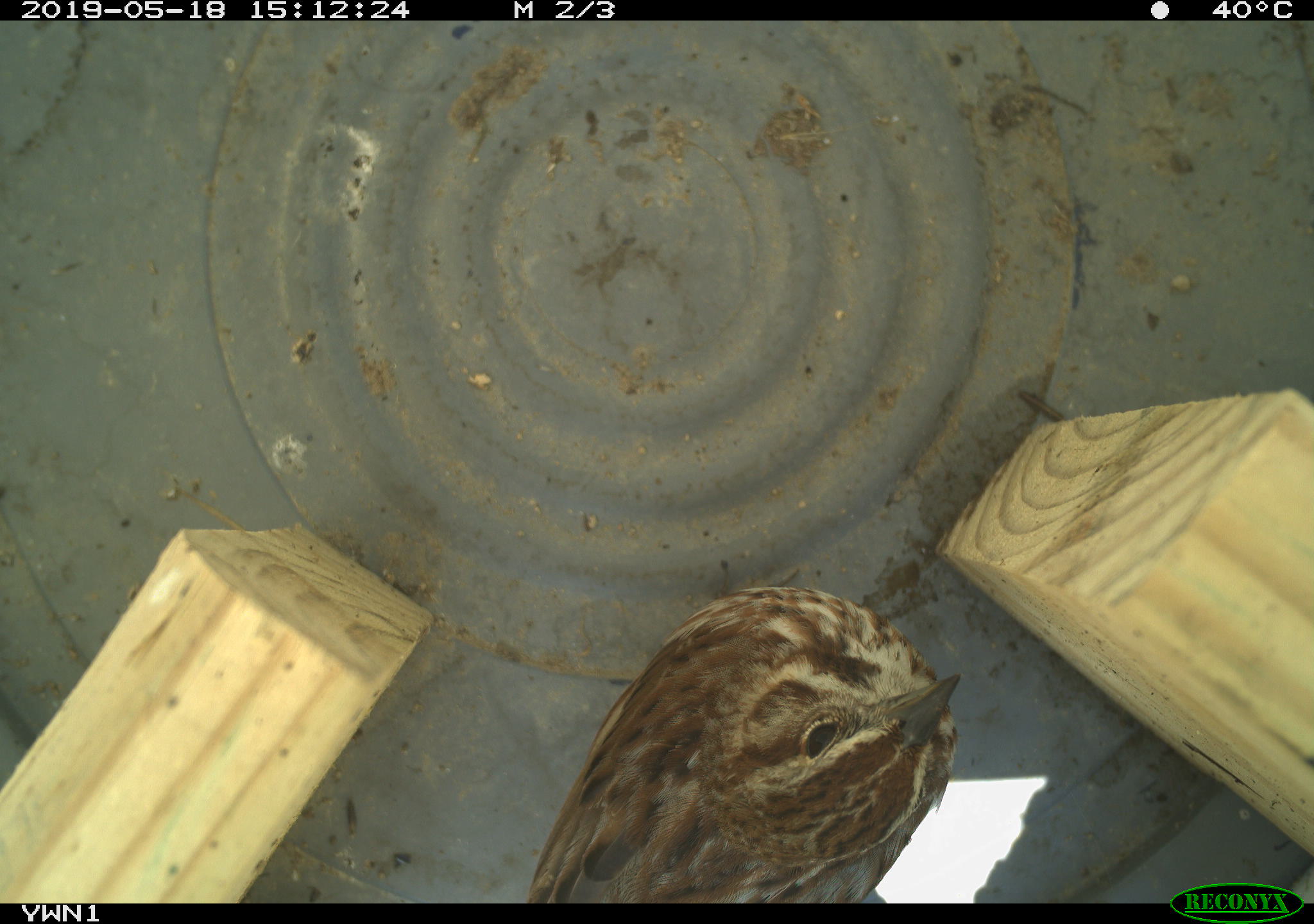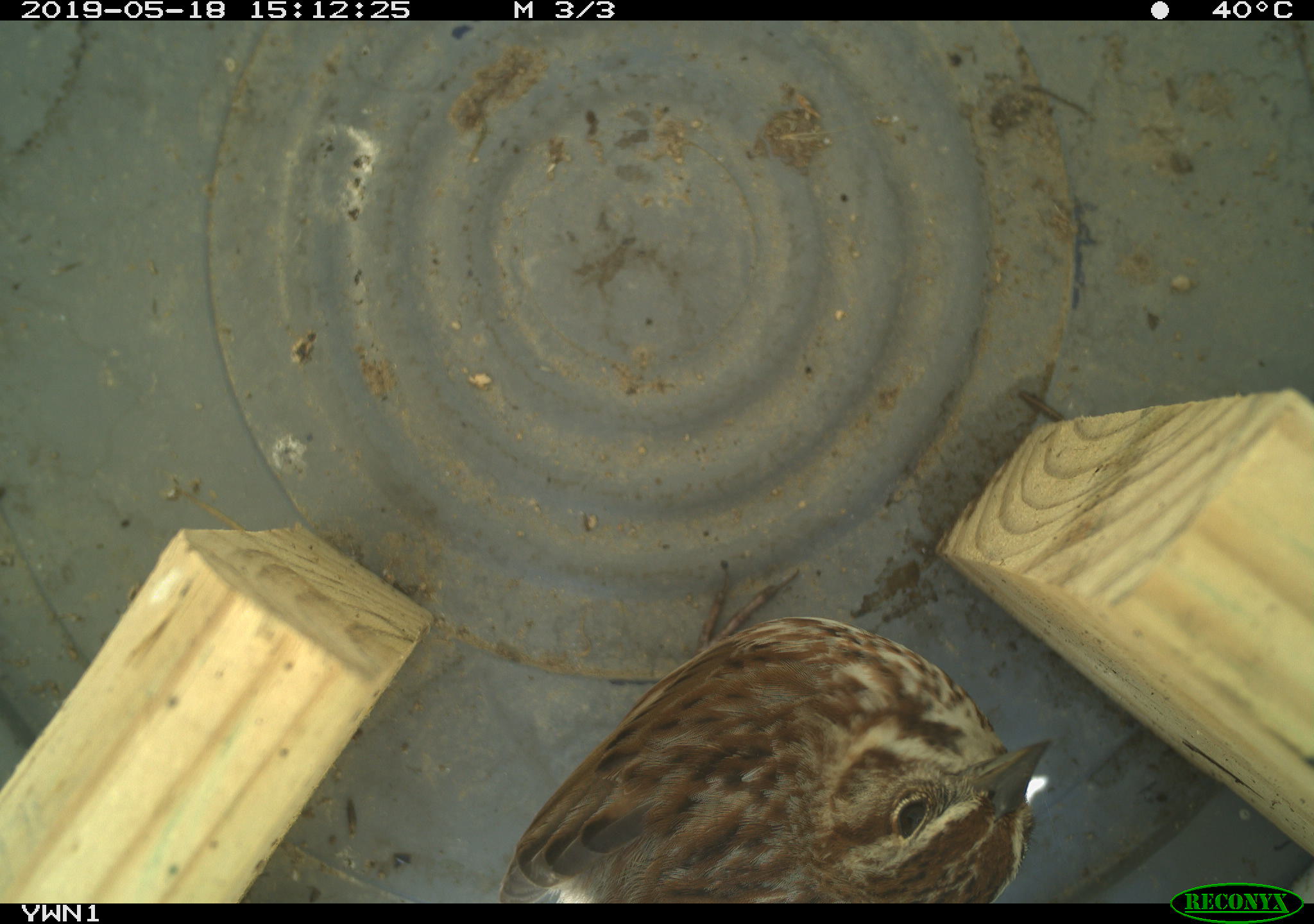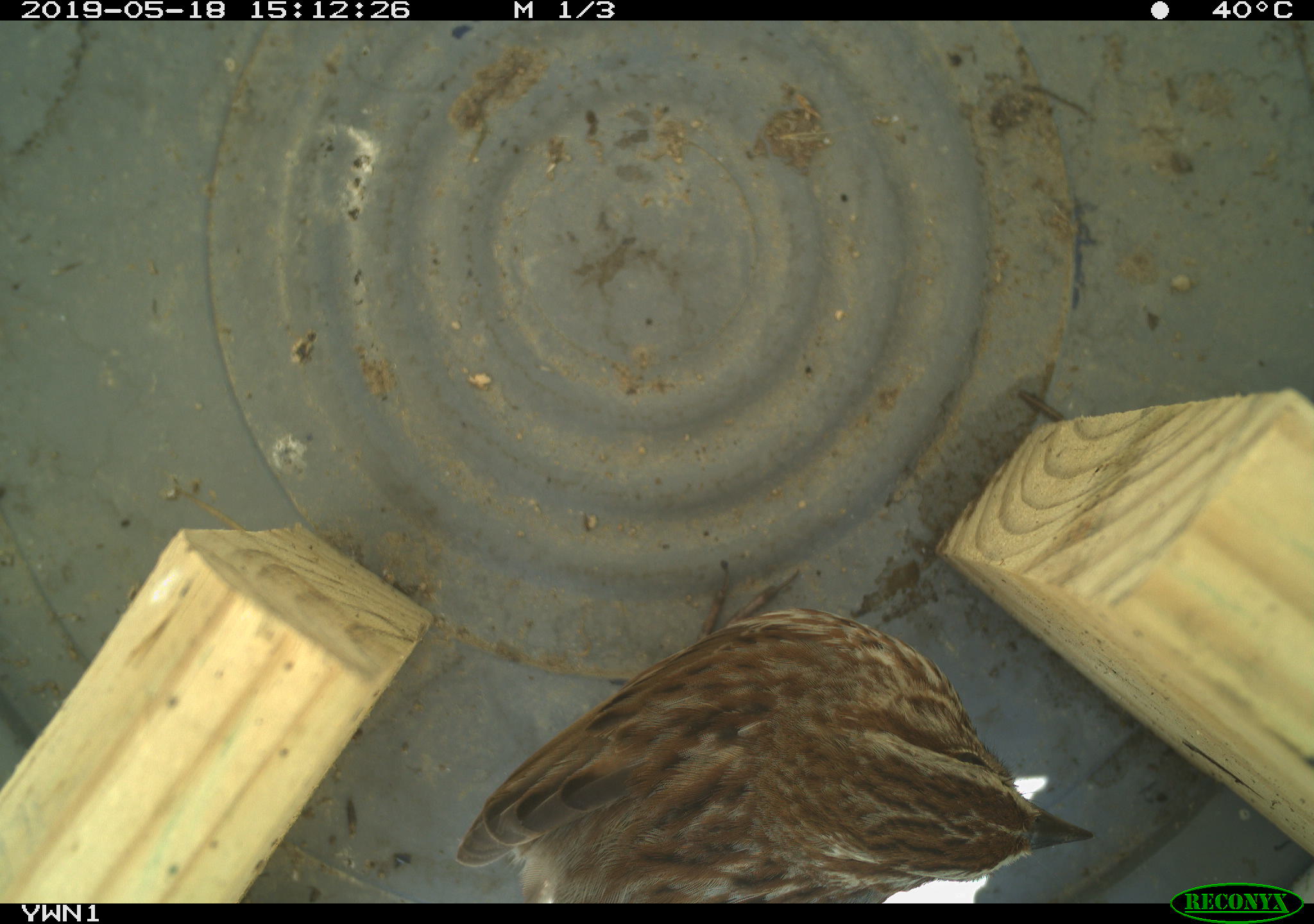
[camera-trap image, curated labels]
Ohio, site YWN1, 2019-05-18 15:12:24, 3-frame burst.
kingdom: Animalia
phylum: Chordata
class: Aves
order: Passeriformes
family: Passerellidae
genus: Melospiza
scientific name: Melospiza melodia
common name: song sparrow